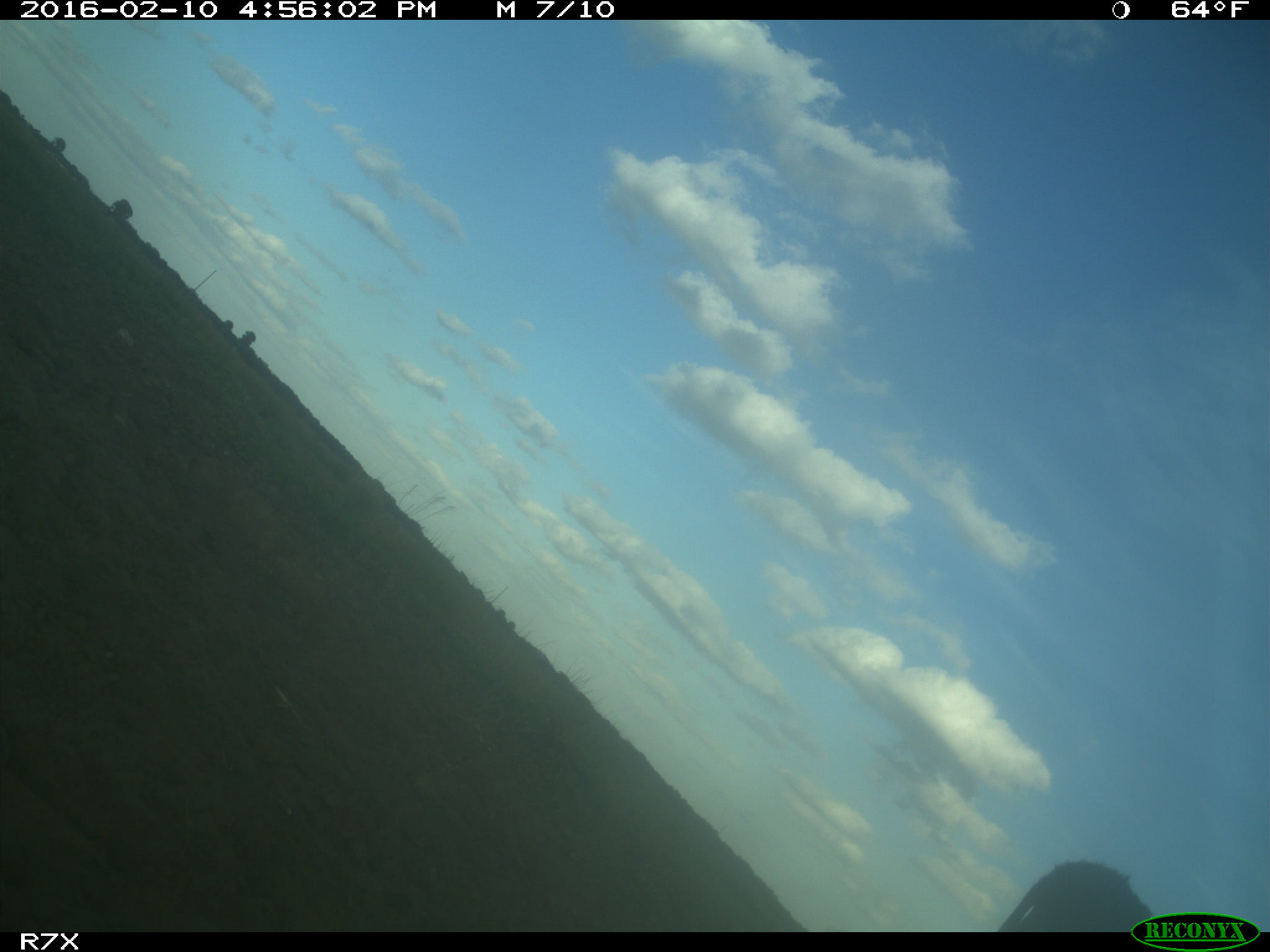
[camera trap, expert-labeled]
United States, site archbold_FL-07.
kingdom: Animalia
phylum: Chordata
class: Mammalia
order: Artiodactyla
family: Bovidae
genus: Bos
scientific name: Bos taurus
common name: domestic cow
Bos taurus (domestic cow).